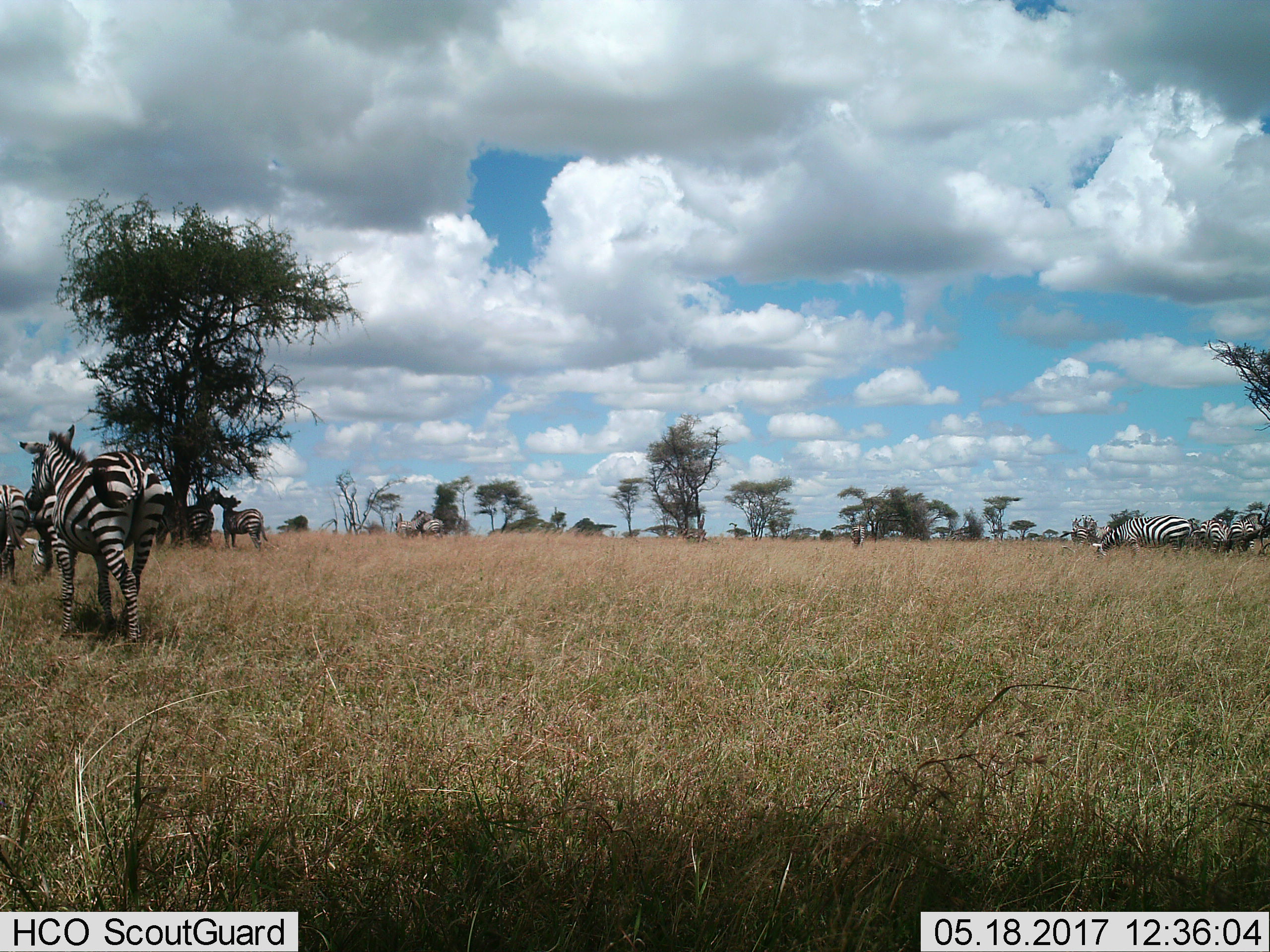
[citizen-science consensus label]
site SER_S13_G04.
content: unidentified animal